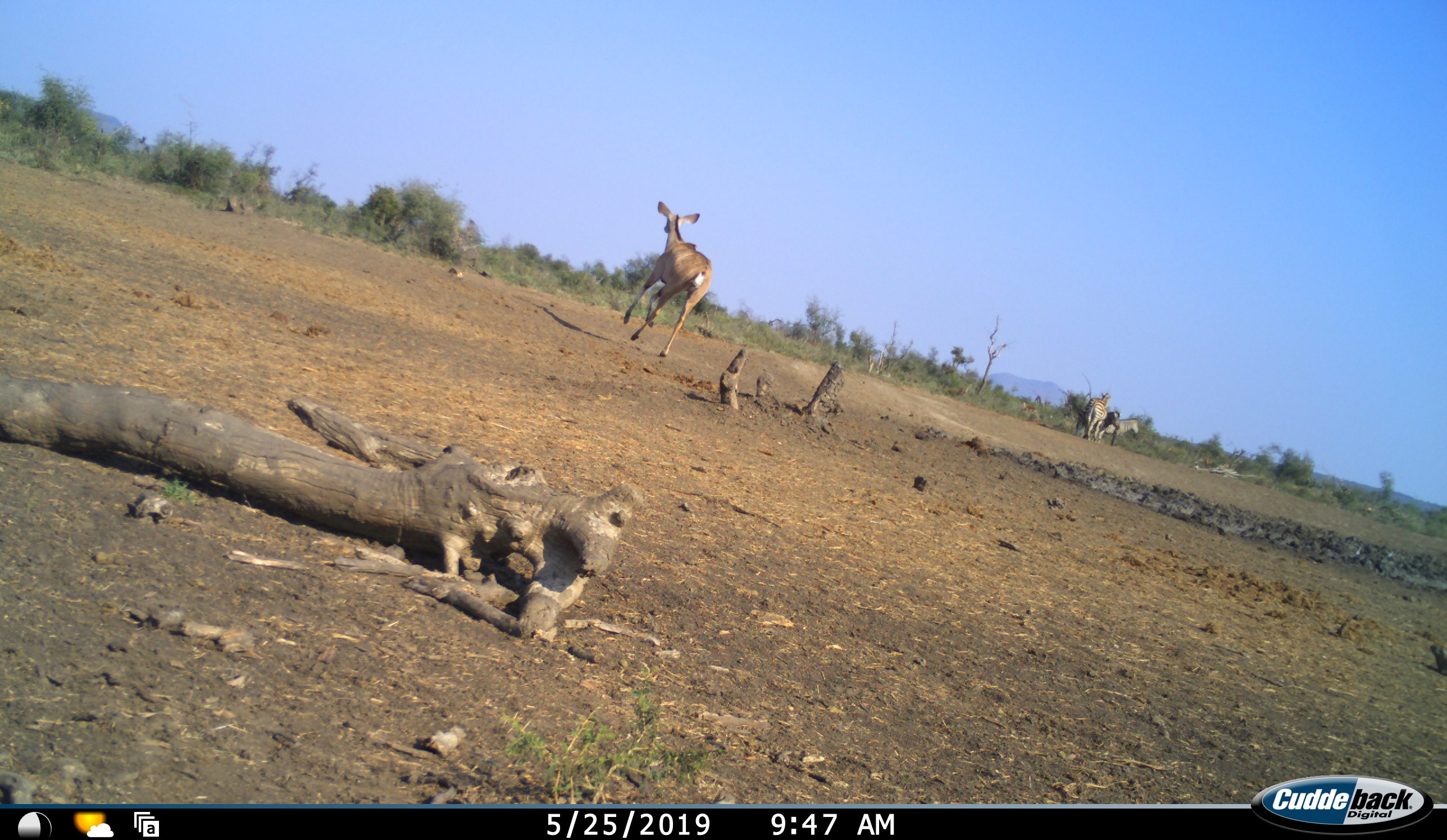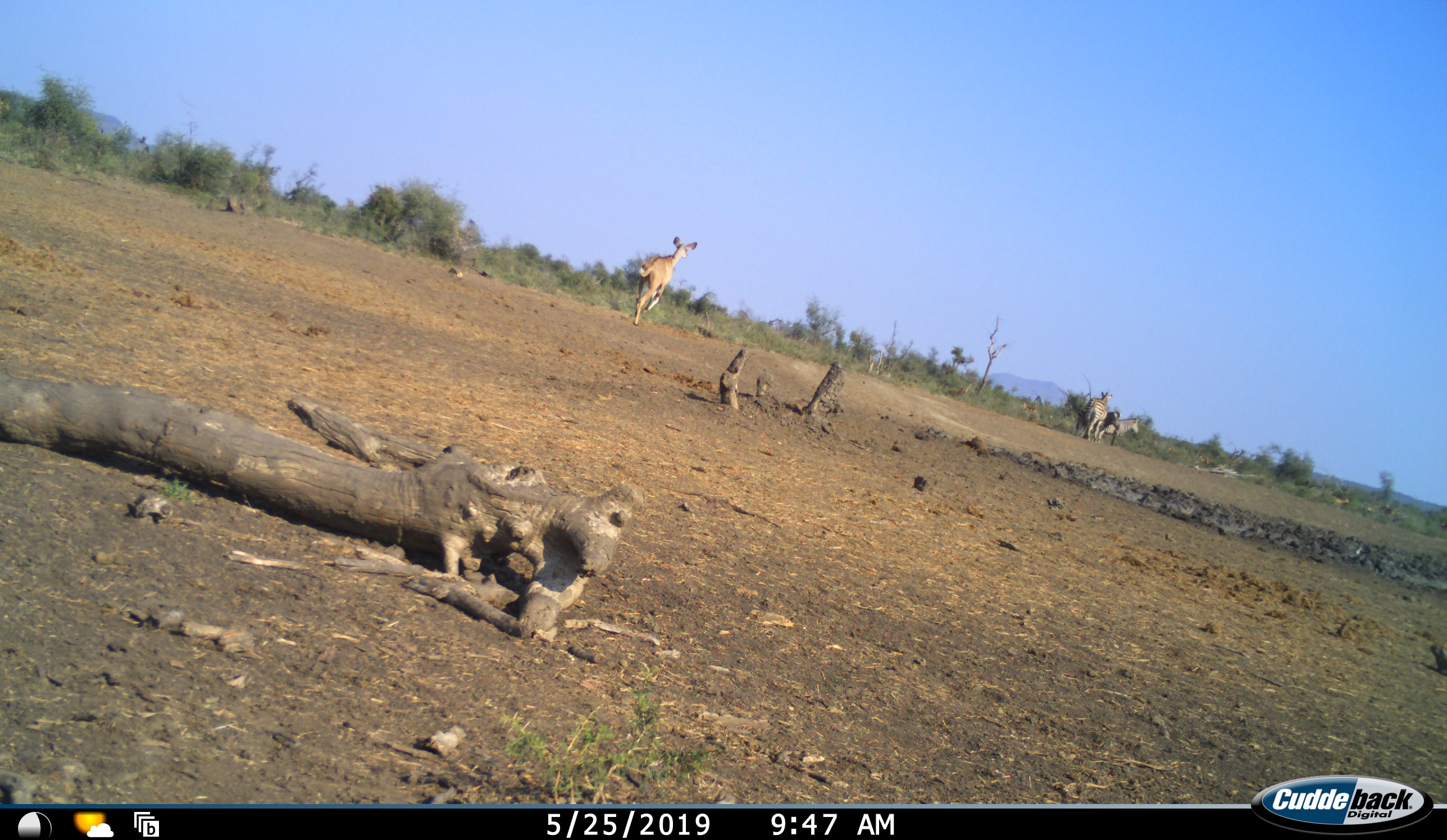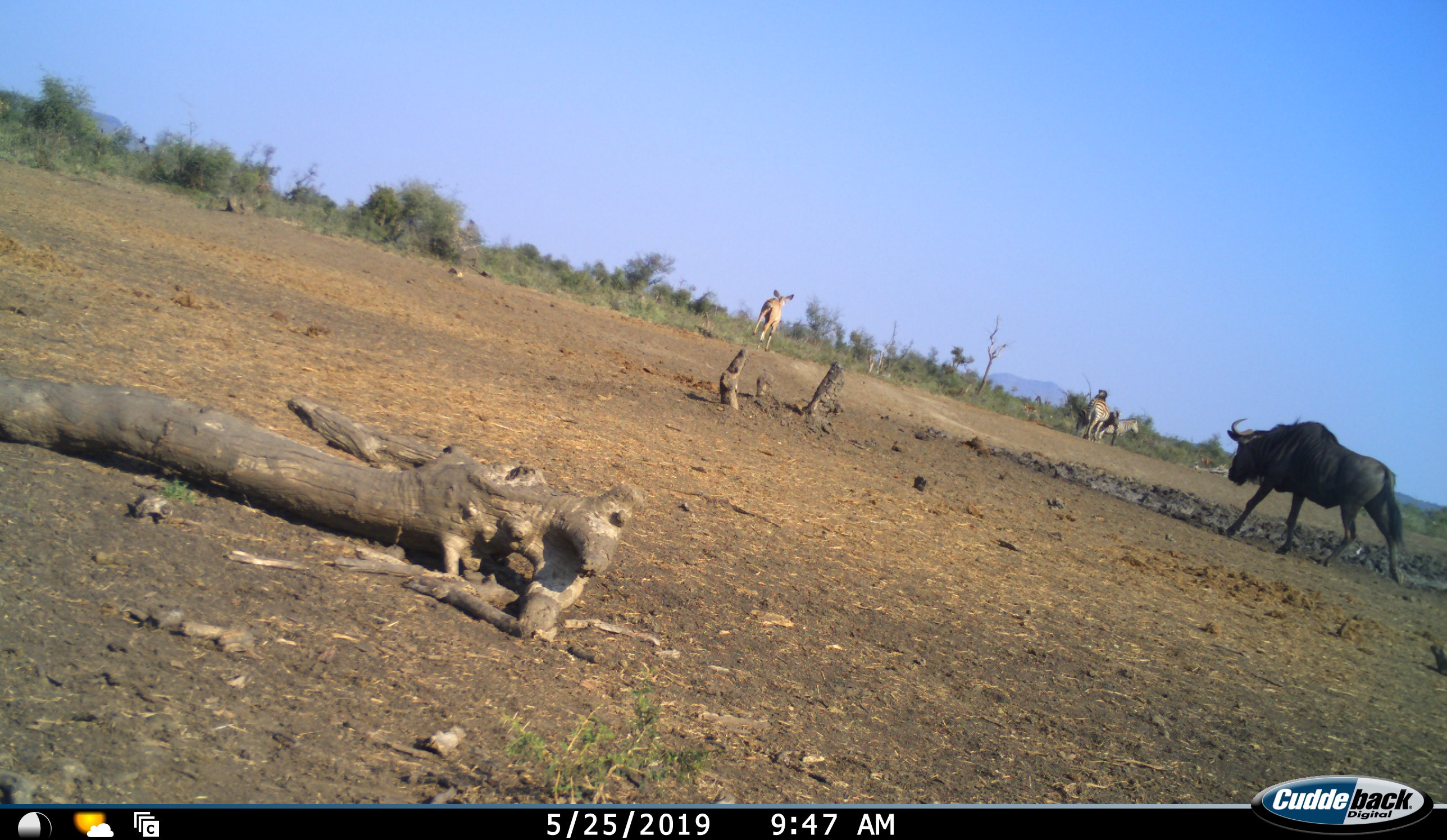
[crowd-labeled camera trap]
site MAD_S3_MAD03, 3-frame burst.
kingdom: Animalia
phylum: Chordata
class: Mammalia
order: Artiodactyla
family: Bovidae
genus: Tragelaphus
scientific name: Tragelaphus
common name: kudu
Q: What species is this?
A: Kudu (Tragelaphus).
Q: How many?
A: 1.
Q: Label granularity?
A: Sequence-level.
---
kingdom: Animalia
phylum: Chordata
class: Mammalia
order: Artiodactyla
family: Bovidae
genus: Connochaetes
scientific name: Connochaetes taurinus taurinus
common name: blue wildebeest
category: wildebeestblue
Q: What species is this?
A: Wildebeestblue (blue wildebeest) (Connochaetes taurinus taurinus).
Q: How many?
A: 1.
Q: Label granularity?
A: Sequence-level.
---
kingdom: Animalia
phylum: Chordata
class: Mammalia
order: Perissodactyla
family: Equidae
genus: Equus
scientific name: Equus quagga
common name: plains zebra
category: zebraplains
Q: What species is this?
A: Zebraplains (plains zebra) (Equus quagga).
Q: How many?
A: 3.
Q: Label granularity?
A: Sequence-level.